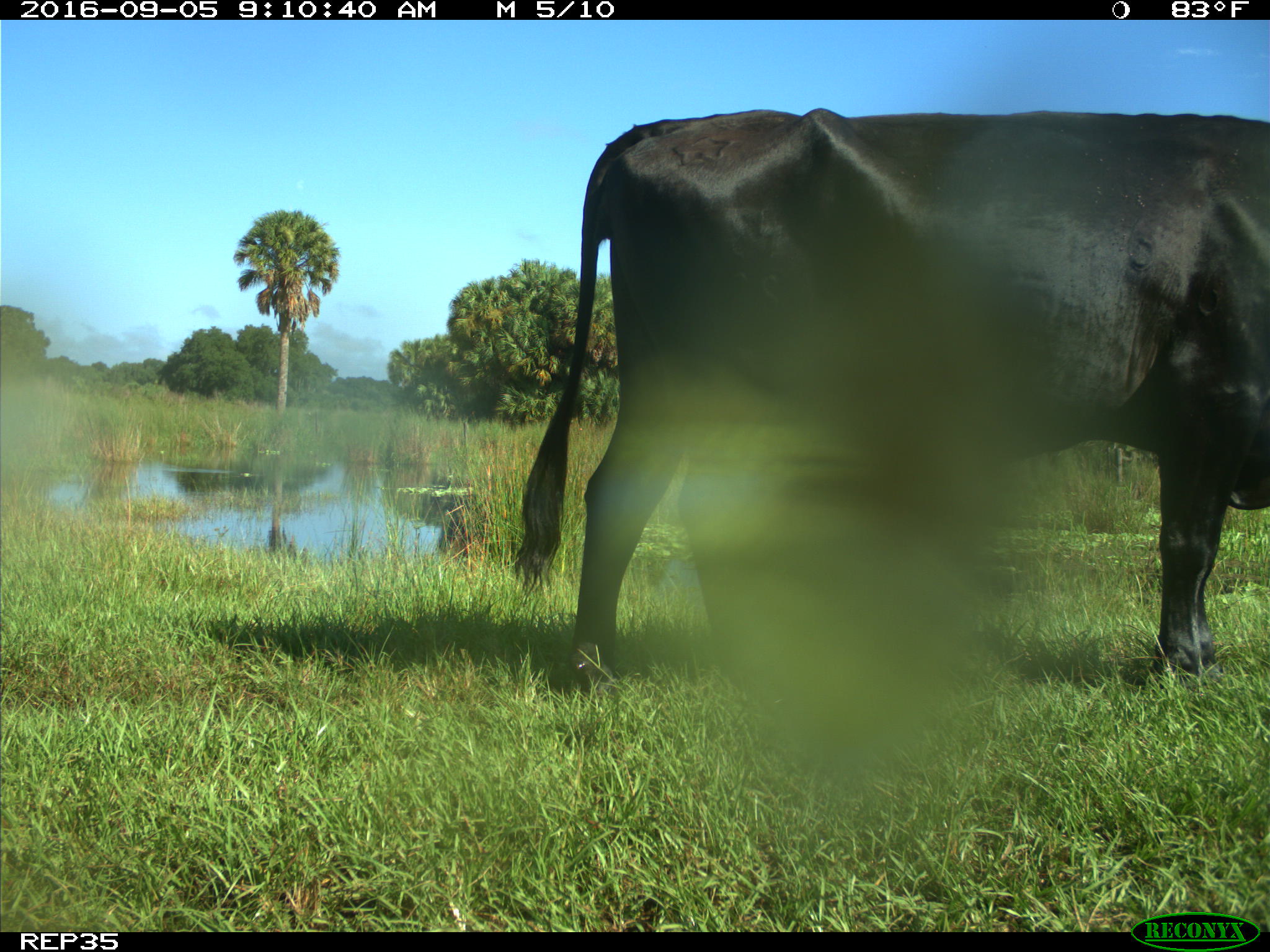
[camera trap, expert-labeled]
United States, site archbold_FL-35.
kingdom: Animalia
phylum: Chordata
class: Mammalia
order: Artiodactyla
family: Bovidae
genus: Bos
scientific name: Bos taurus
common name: domestic cow